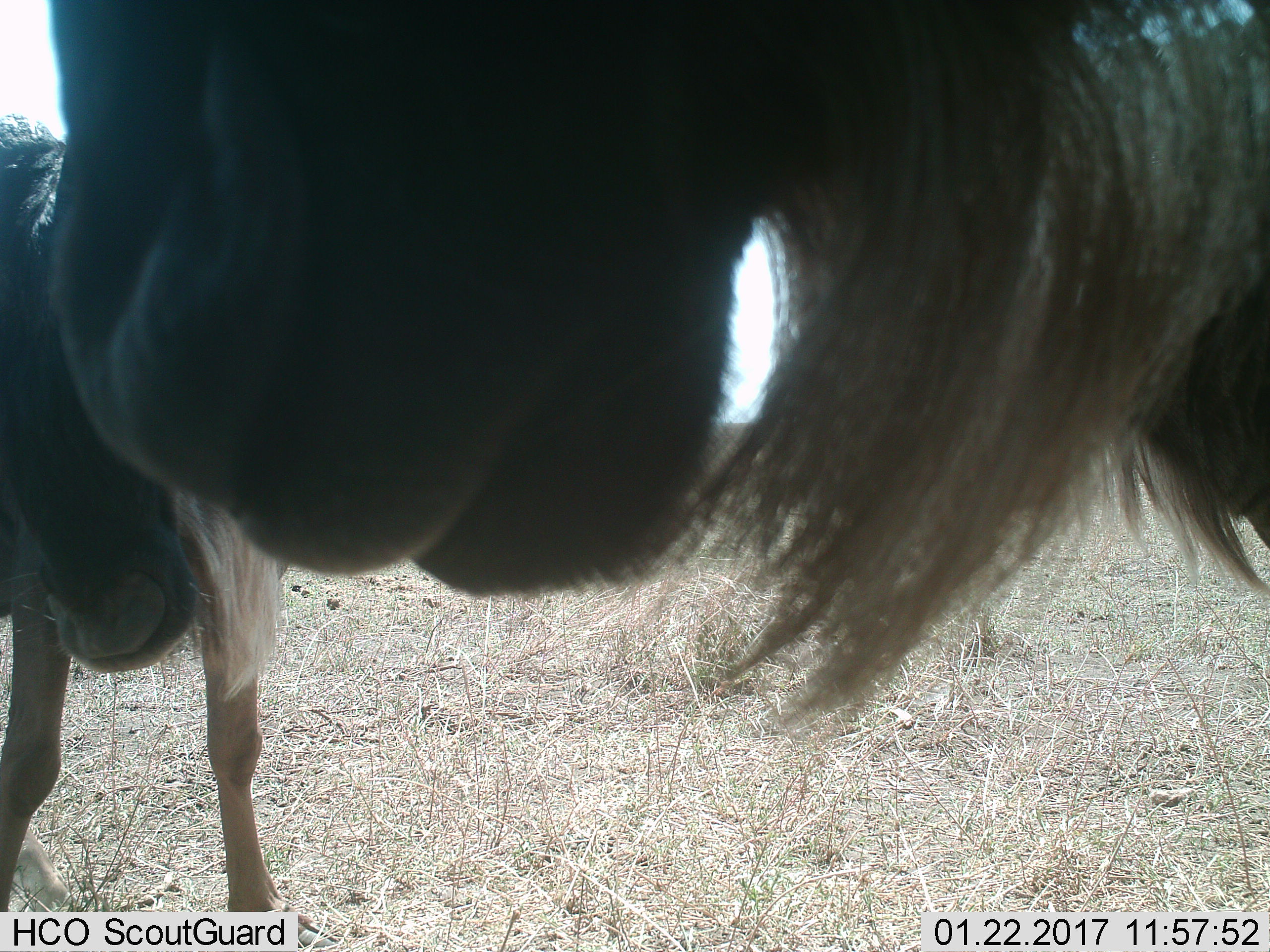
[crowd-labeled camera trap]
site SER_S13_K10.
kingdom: Animalia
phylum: Chordata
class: Mammalia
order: Artiodactyla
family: Bovidae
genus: Connochaetes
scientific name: Connochaetes taurinus taurinus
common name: blue wildebeest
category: wildebeestblue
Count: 2.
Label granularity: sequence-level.